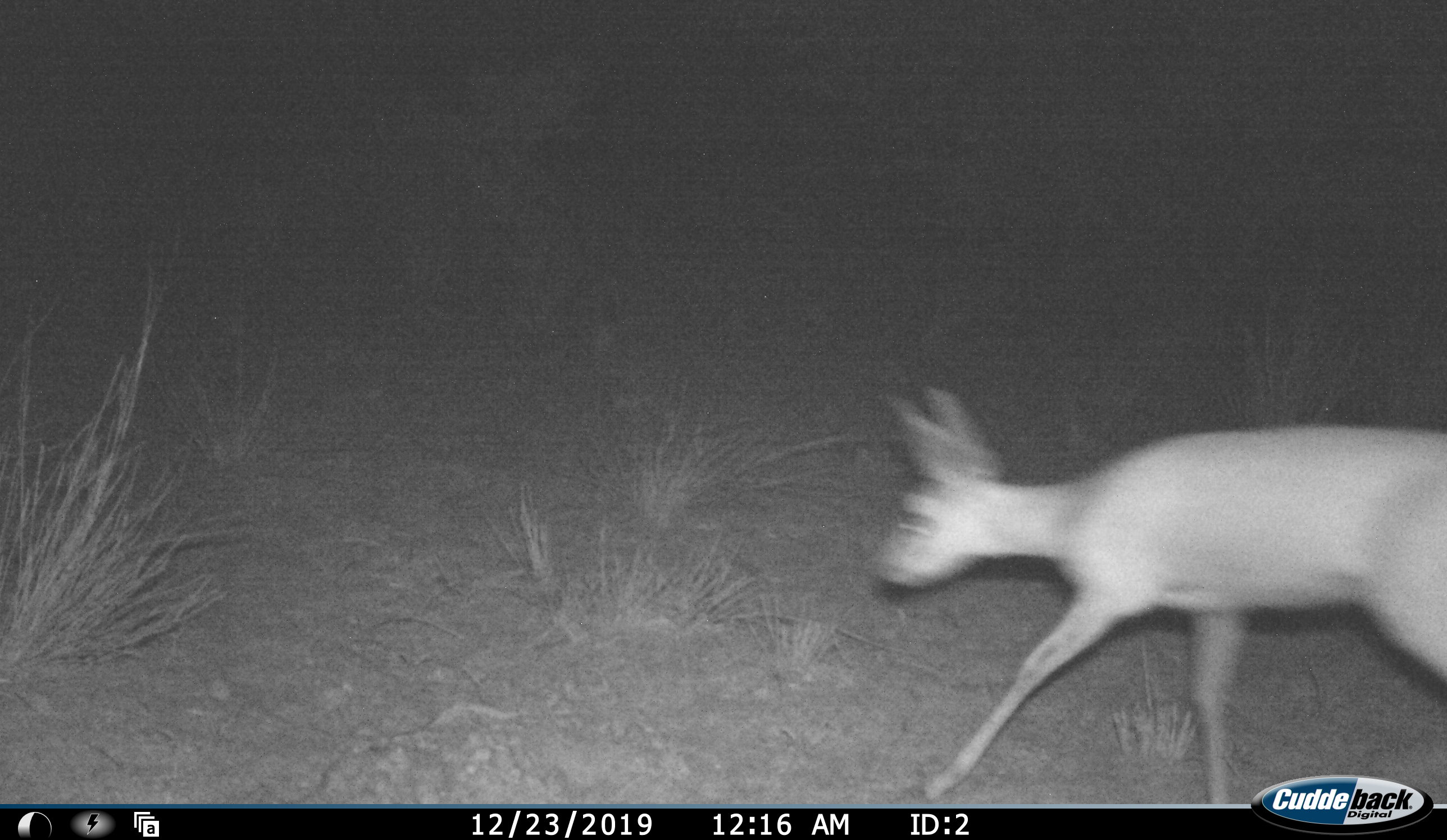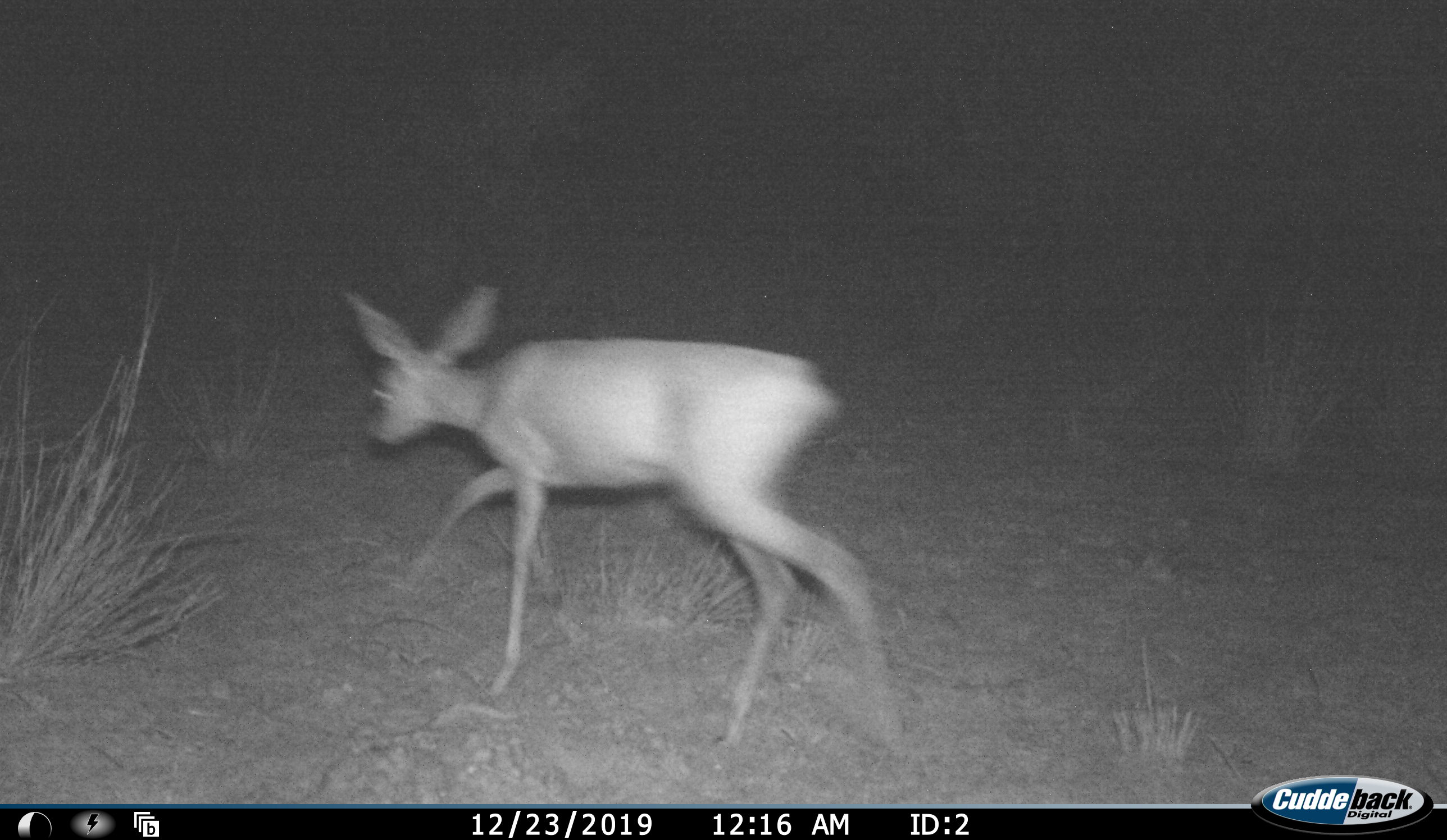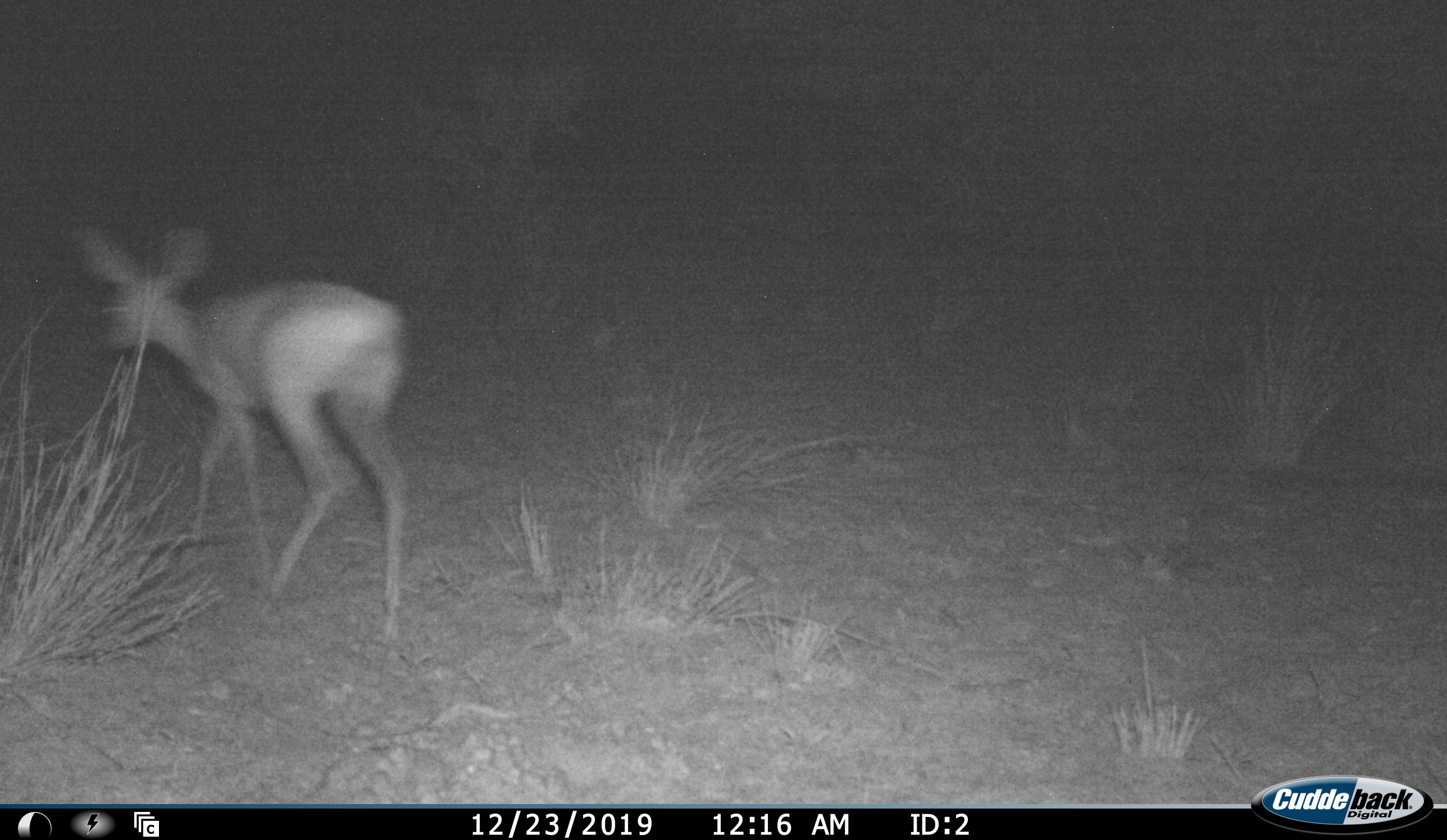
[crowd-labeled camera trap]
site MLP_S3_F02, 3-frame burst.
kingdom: Animalia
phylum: Chordata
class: Mammalia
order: Artiodactyla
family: Bovidae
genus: Raphicerus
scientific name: Raphicerus campestris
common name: steenbok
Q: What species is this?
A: Steenbok (Raphicerus campestris).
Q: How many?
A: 1.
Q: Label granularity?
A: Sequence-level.